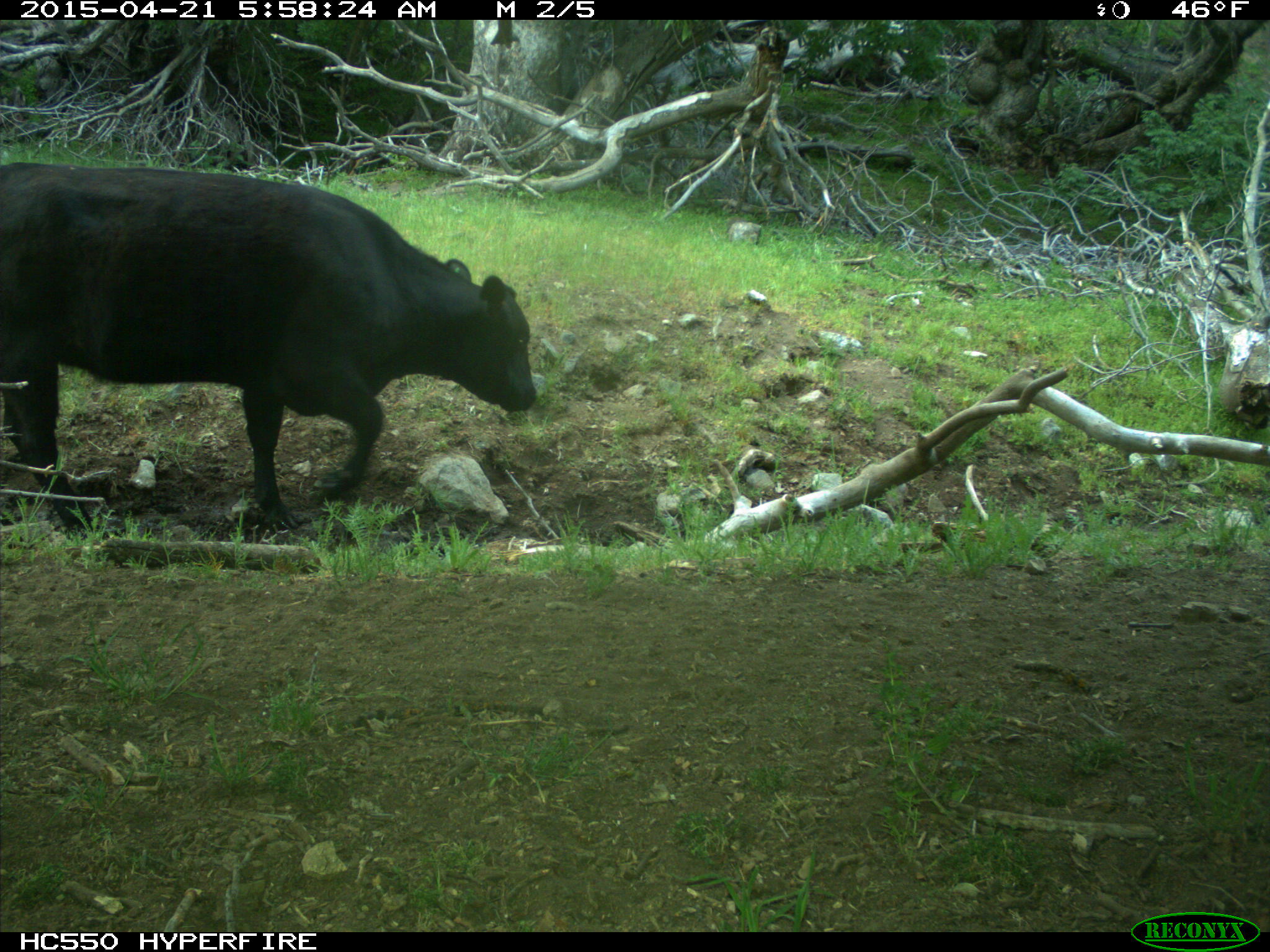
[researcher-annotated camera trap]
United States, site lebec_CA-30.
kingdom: Animalia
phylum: Chordata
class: Mammalia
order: Artiodactyla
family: Bovidae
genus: Bos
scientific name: Bos taurus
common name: domestic cow